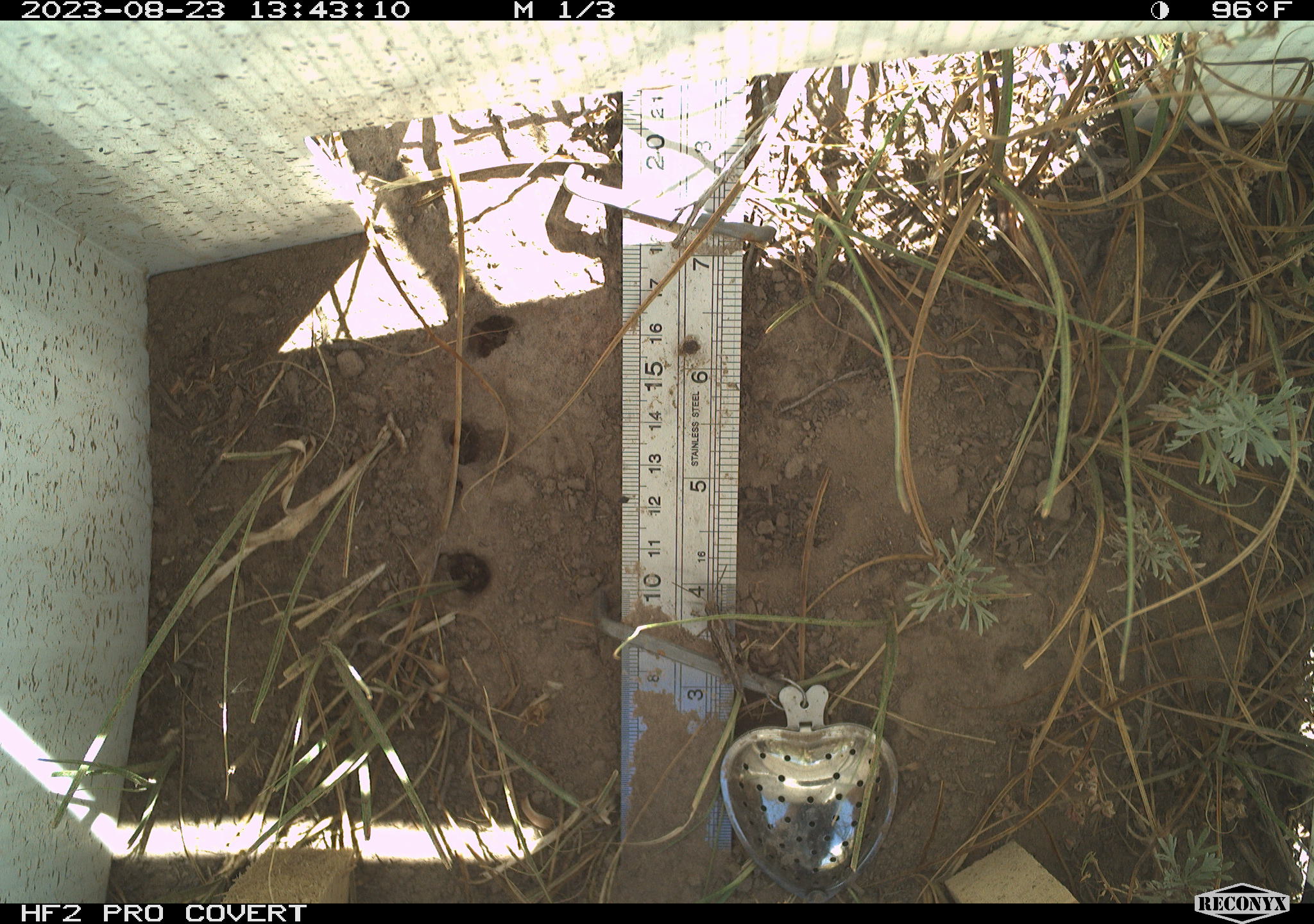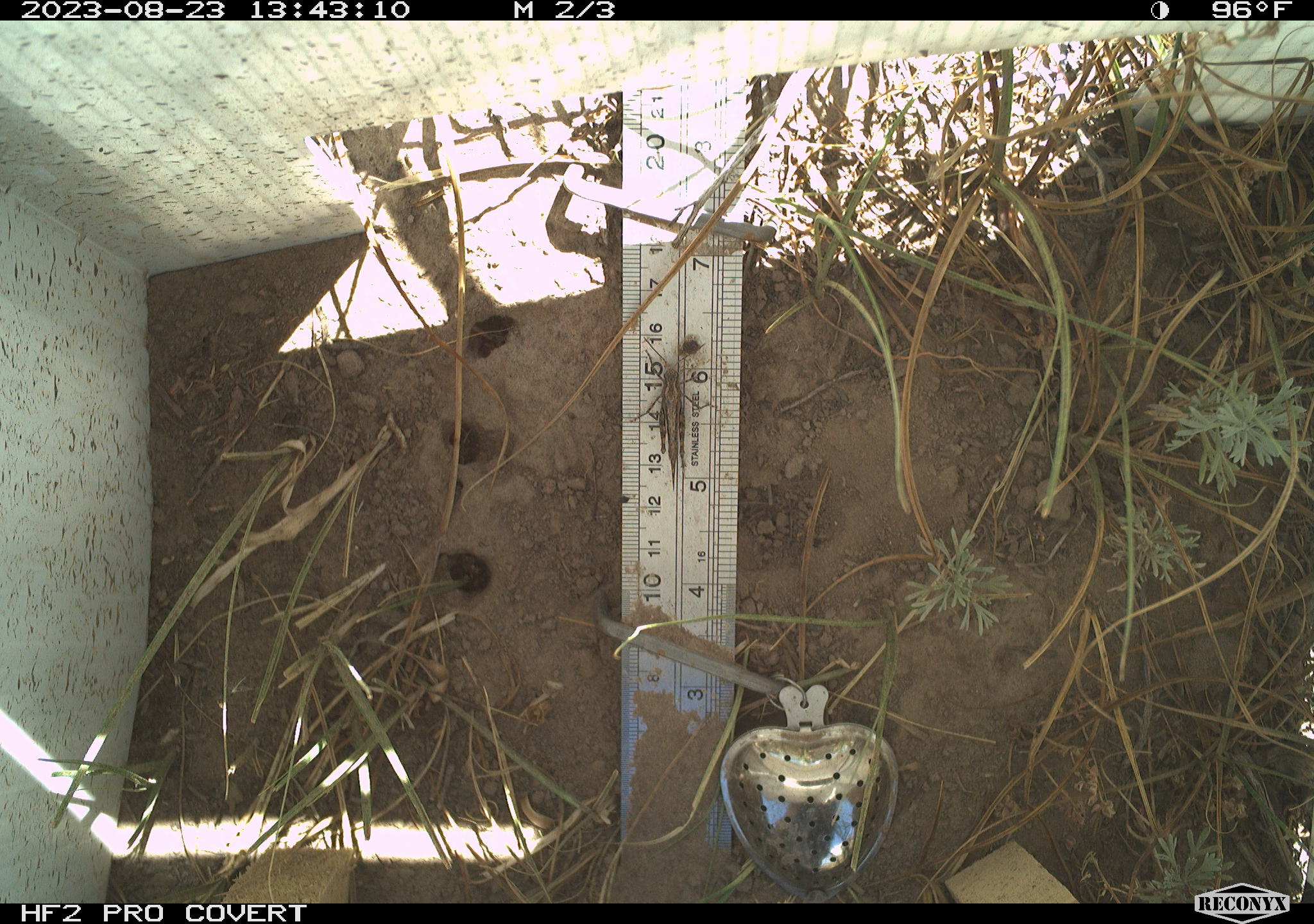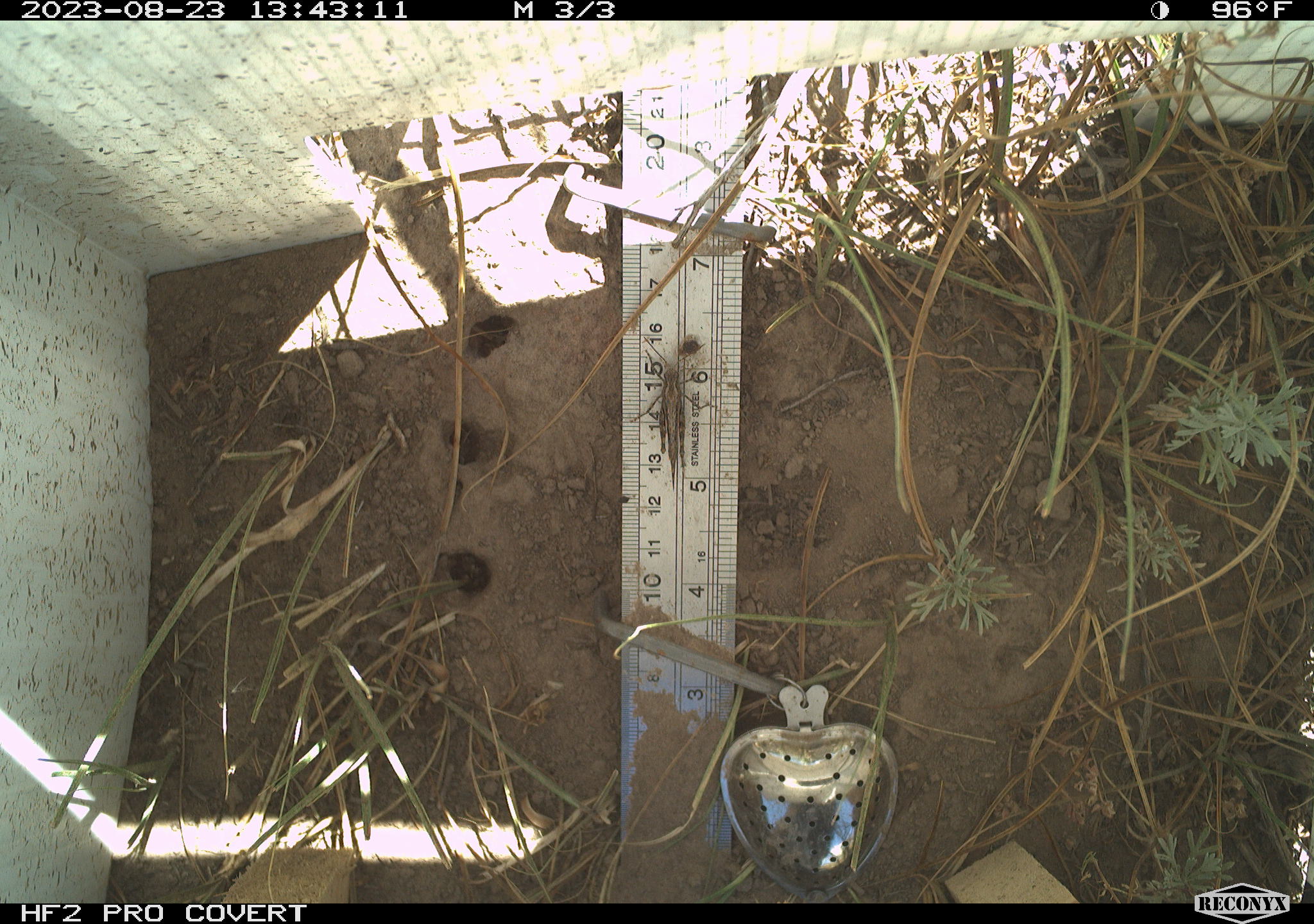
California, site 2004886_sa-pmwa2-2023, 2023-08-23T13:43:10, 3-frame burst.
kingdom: Animalia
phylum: Arthropoda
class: Insecta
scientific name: Insecta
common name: insect